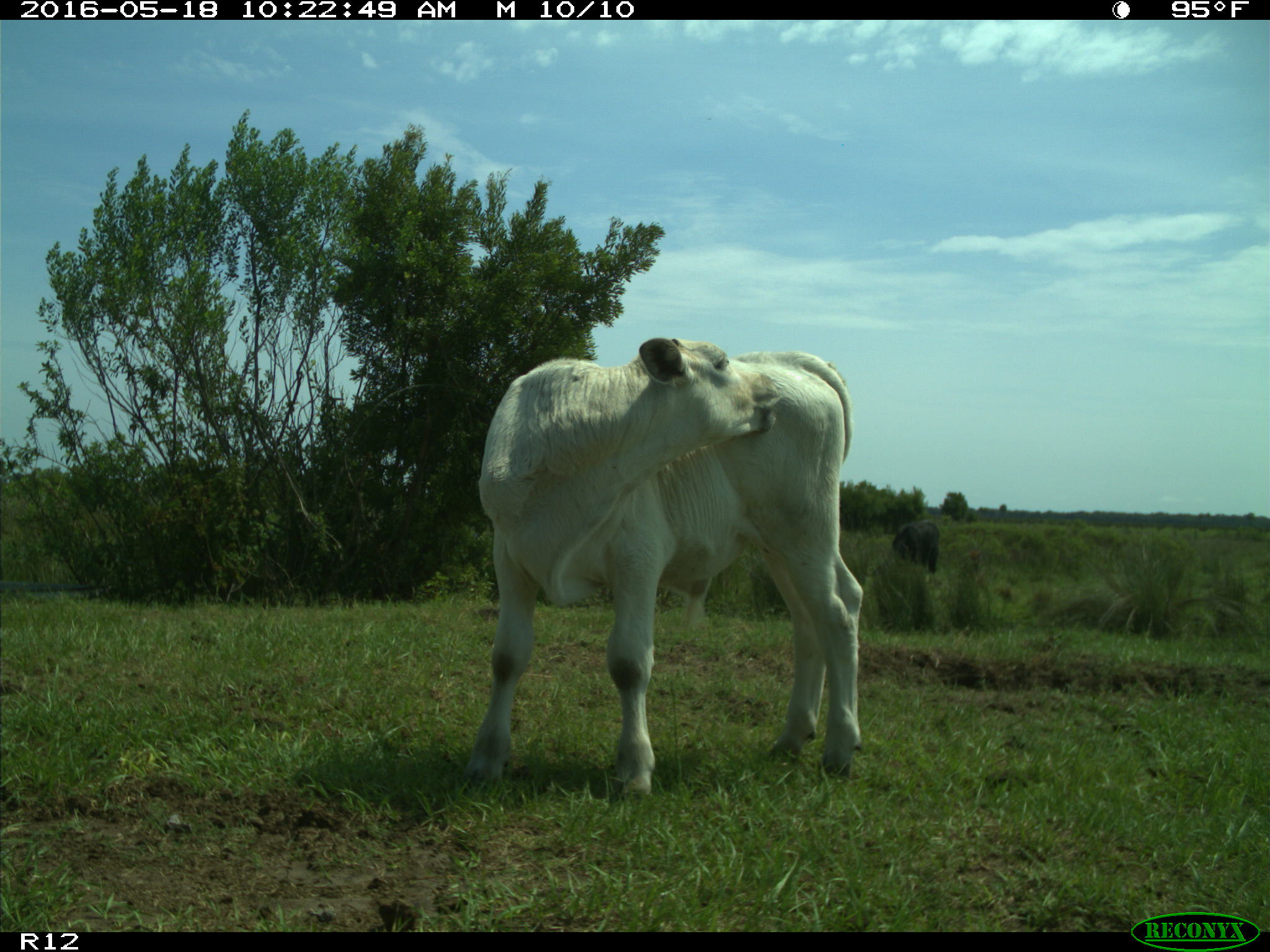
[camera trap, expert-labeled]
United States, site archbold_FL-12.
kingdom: Animalia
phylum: Chordata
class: Mammalia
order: Artiodactyla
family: Bovidae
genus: Bos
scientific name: Bos taurus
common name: domestic cow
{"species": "Bos taurus (domestic cow)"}